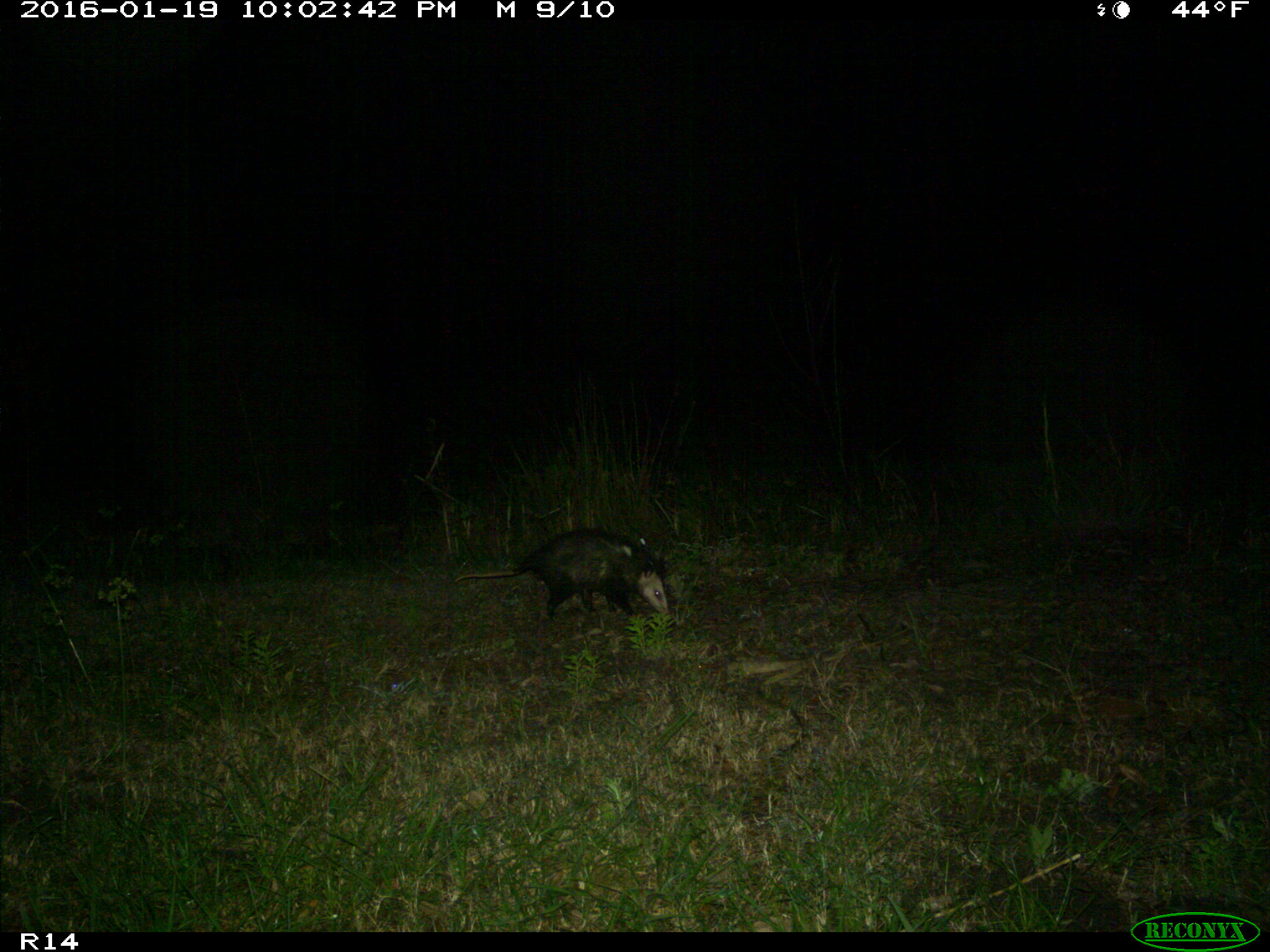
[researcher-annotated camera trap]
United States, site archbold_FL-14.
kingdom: Animalia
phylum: Chordata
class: Mammalia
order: Didelphimorphia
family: Didelphidae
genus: Didelphis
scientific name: Didelphis virginiana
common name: virginia opossum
Didelphis virginiana (virginia opossum).